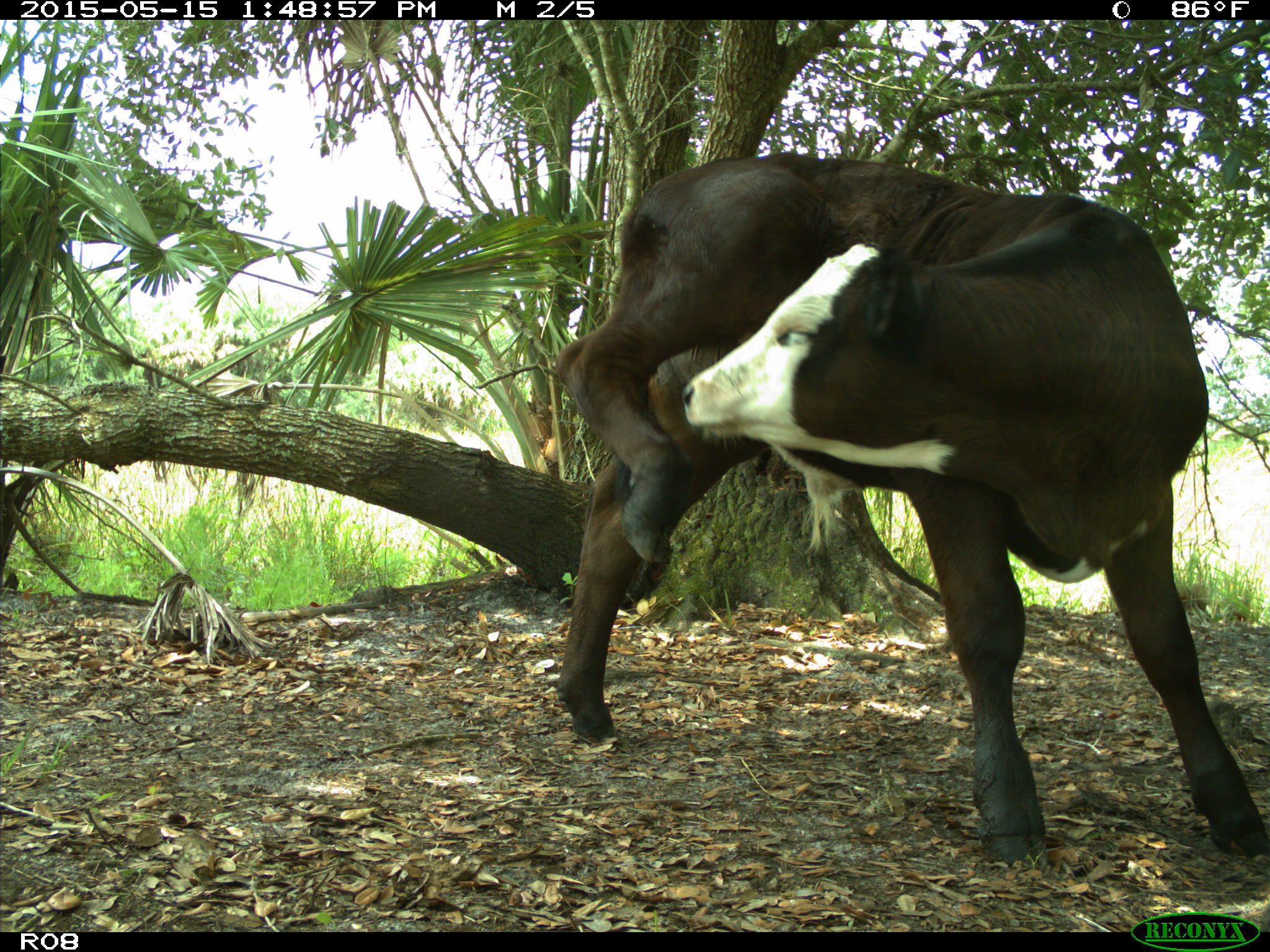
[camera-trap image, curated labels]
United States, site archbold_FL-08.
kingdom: Animalia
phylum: Chordata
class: Mammalia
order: Artiodactyla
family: Bovidae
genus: Bos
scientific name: Bos taurus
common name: domestic cow